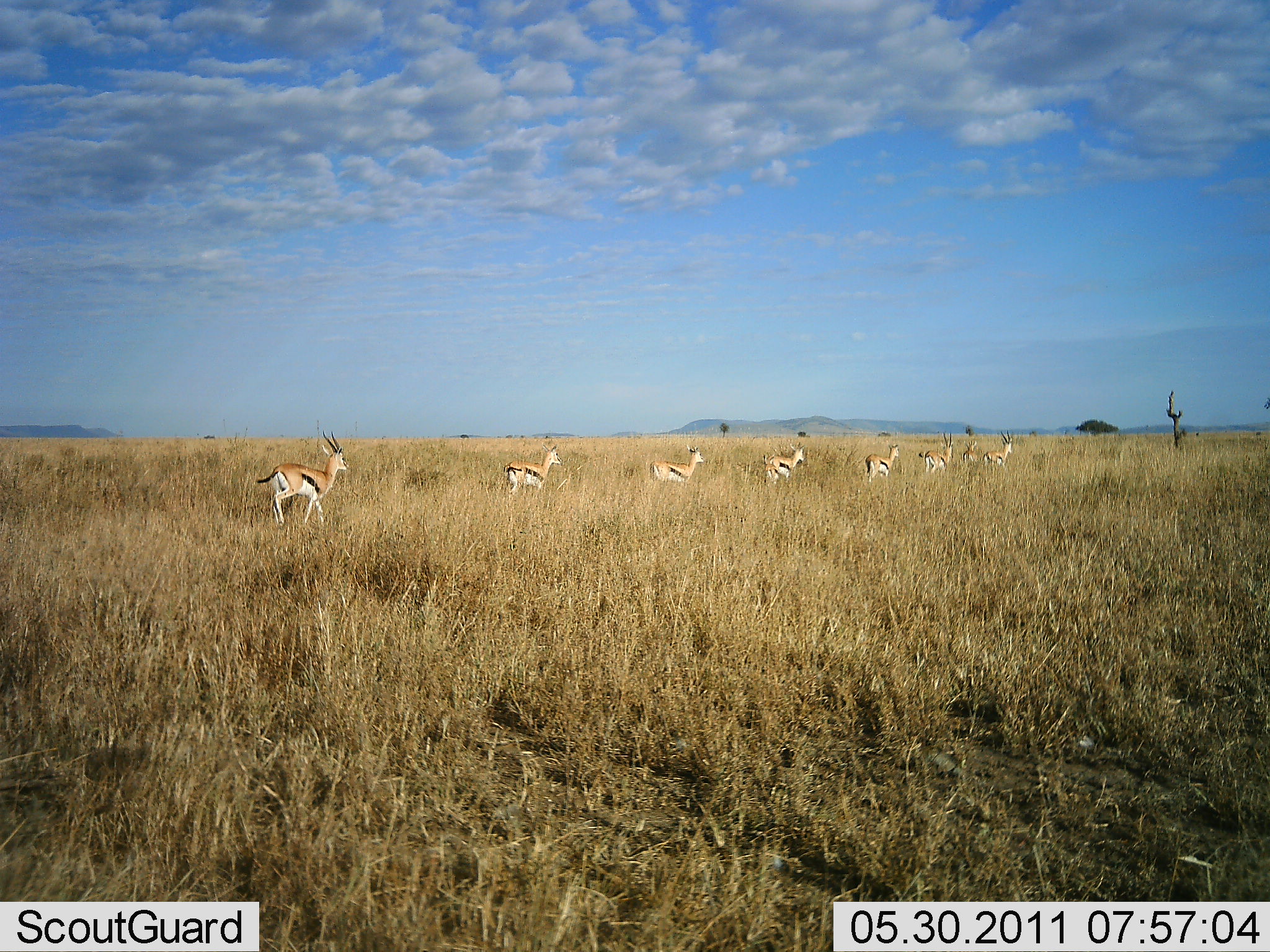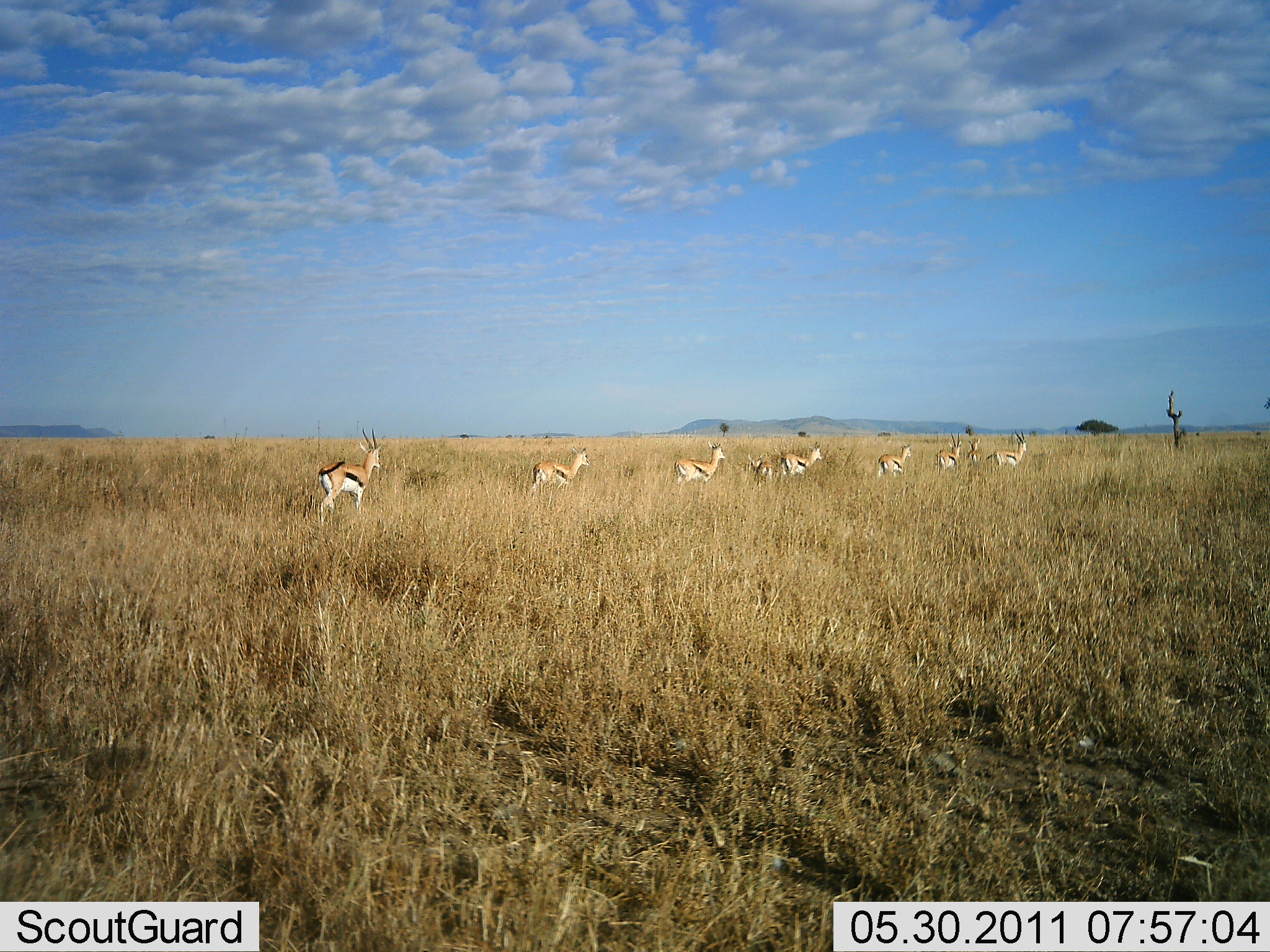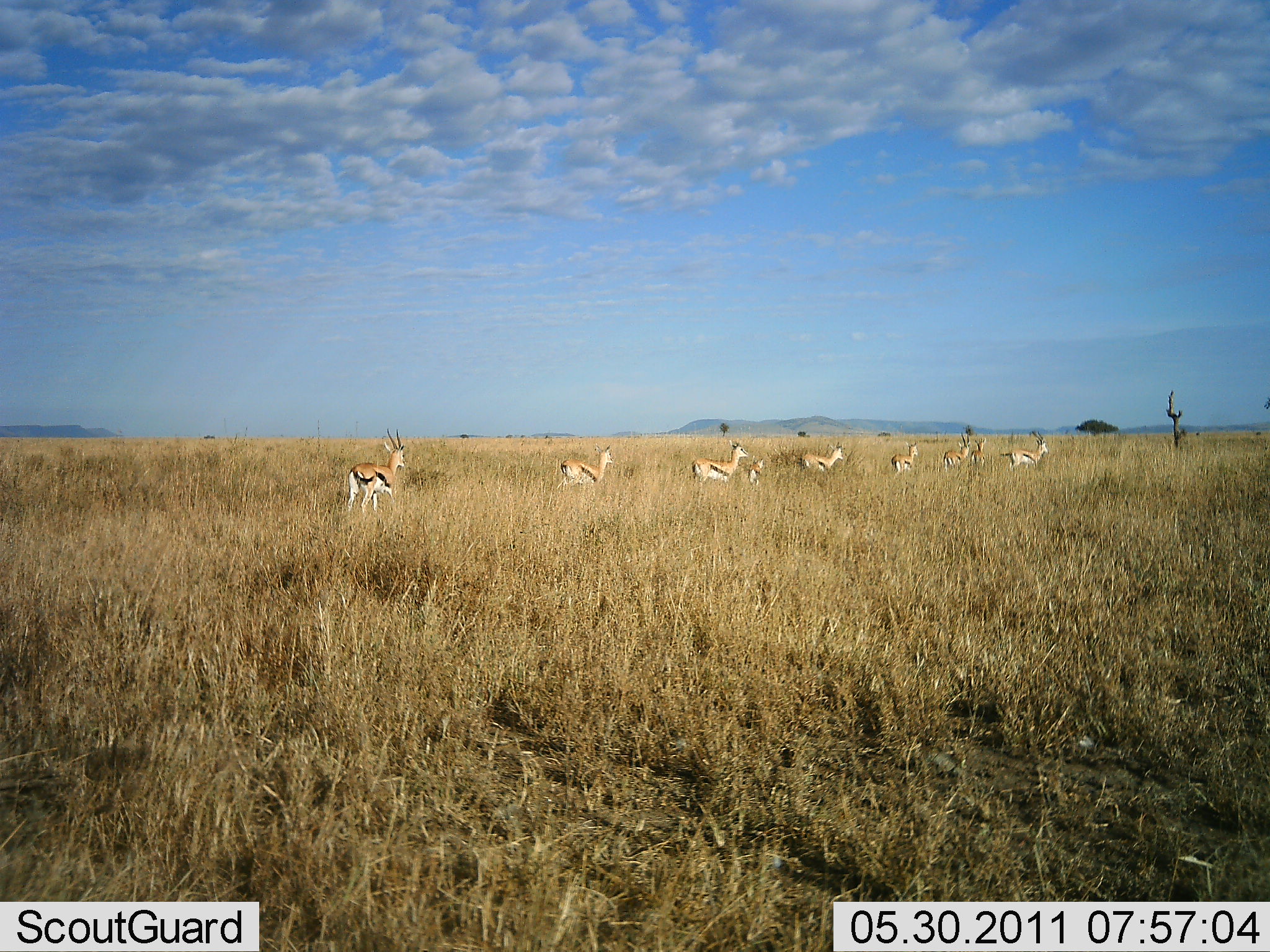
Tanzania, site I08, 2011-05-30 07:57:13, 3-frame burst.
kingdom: Animalia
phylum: Chordata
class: Mammalia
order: Artiodactyla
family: Bovidae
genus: Eudorcas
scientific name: Eudorcas thomsonii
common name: thomson's gazelle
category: gazellethomsons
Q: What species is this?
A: Gazellethomsons (thomson's gazelle) (Eudorcas thomsonii).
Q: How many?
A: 8.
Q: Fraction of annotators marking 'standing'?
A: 0%.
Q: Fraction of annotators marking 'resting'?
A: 0%.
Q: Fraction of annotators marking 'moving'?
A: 100%.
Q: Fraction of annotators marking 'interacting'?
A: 0%.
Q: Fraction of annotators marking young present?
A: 50%.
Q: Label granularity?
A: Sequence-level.